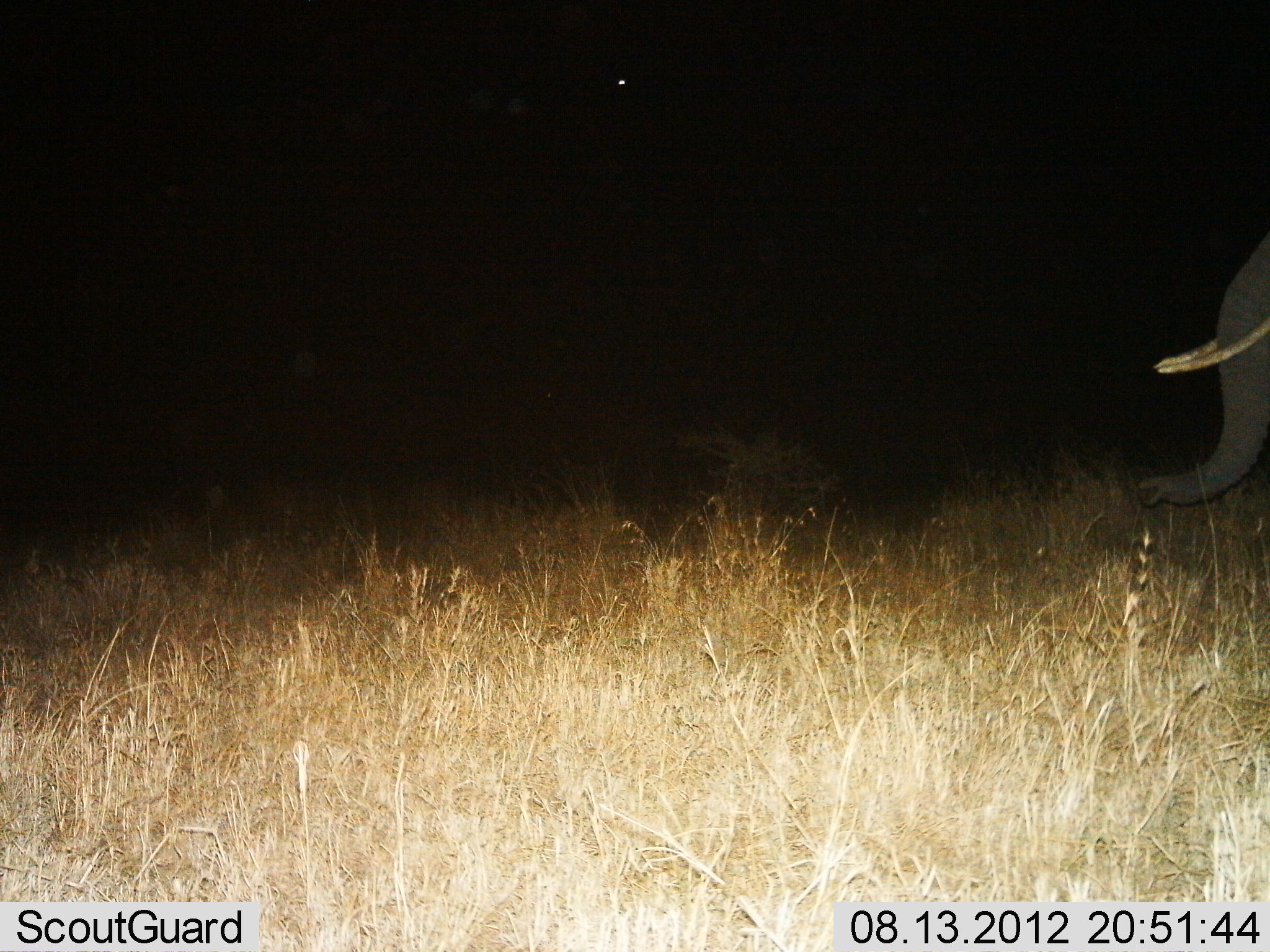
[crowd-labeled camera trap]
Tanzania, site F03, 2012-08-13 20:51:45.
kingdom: Animalia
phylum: Chordata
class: Mammalia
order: Proboscidea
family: Elephantidae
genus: Loxodonta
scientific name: Loxodonta africana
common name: african bush elephant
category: elephant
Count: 1.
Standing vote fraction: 70%.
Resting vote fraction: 0%.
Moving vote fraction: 30%.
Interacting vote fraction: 0%.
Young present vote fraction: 0%.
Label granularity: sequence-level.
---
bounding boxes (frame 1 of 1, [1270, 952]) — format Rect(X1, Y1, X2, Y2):
animal: Rect(1134, 227, 1270, 507)